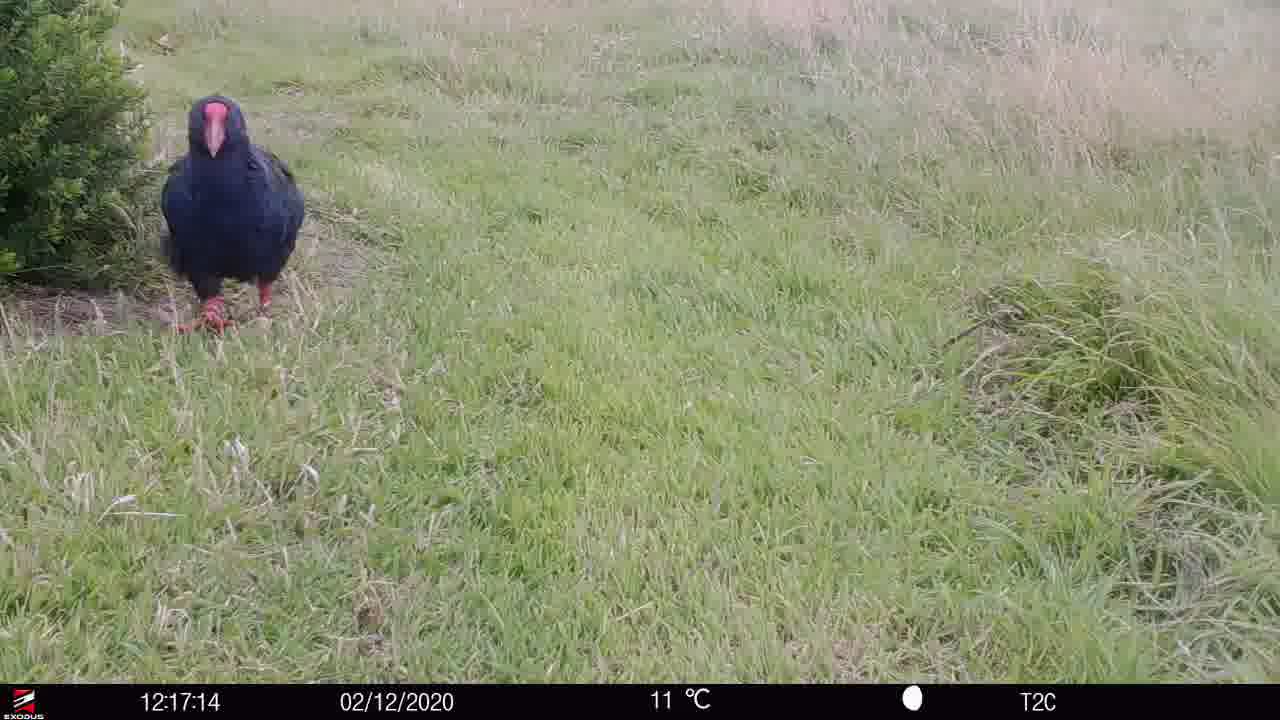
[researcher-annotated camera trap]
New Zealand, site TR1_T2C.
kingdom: Animalia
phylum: Chordata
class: Aves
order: Gruiformes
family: Rallidae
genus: Porphyrio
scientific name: Porphyrio mantelli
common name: takahe